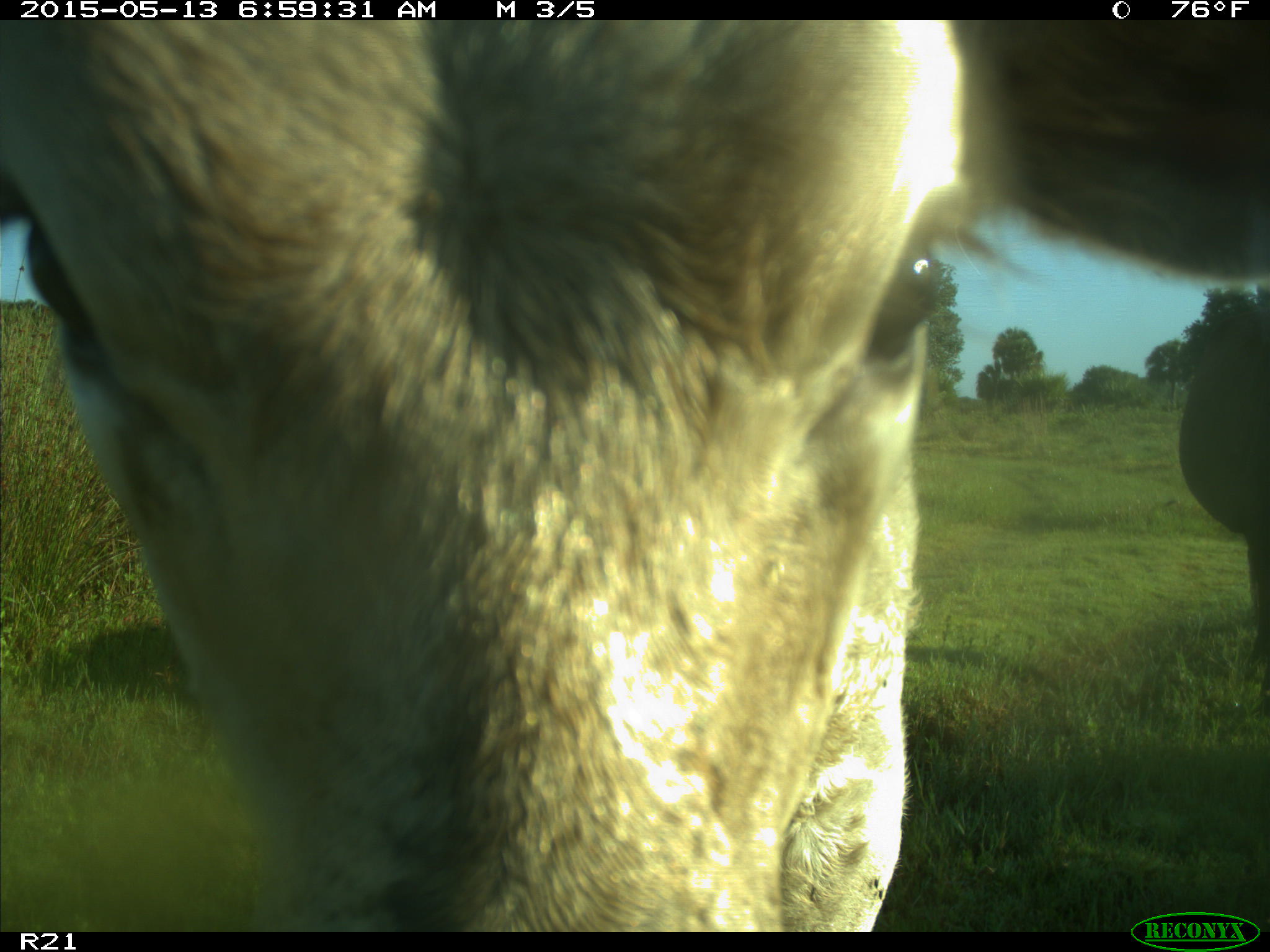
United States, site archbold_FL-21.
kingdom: Animalia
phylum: Chordata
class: Mammalia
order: Artiodactyla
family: Bovidae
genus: Bos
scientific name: Bos taurus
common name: domestic cow